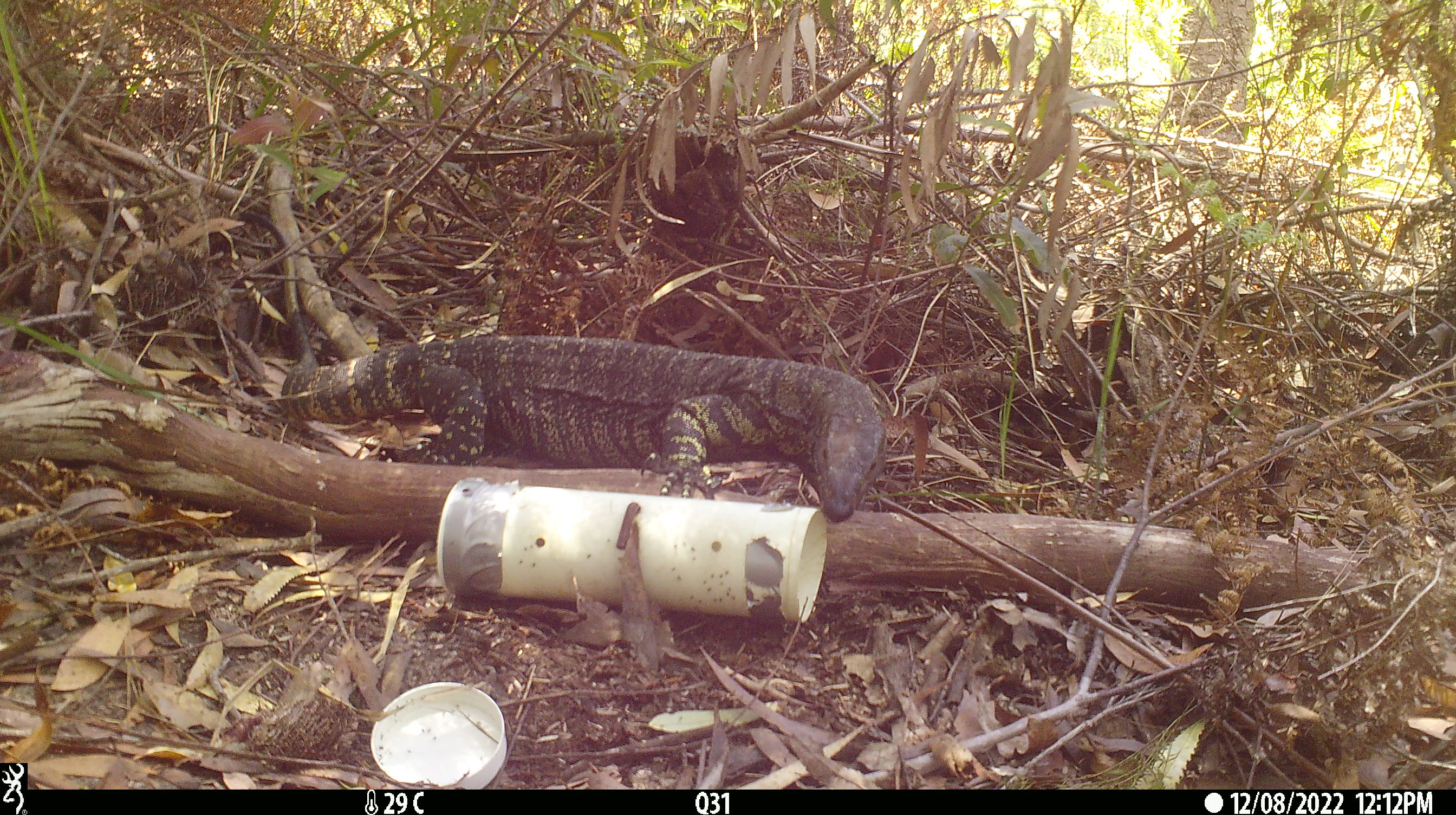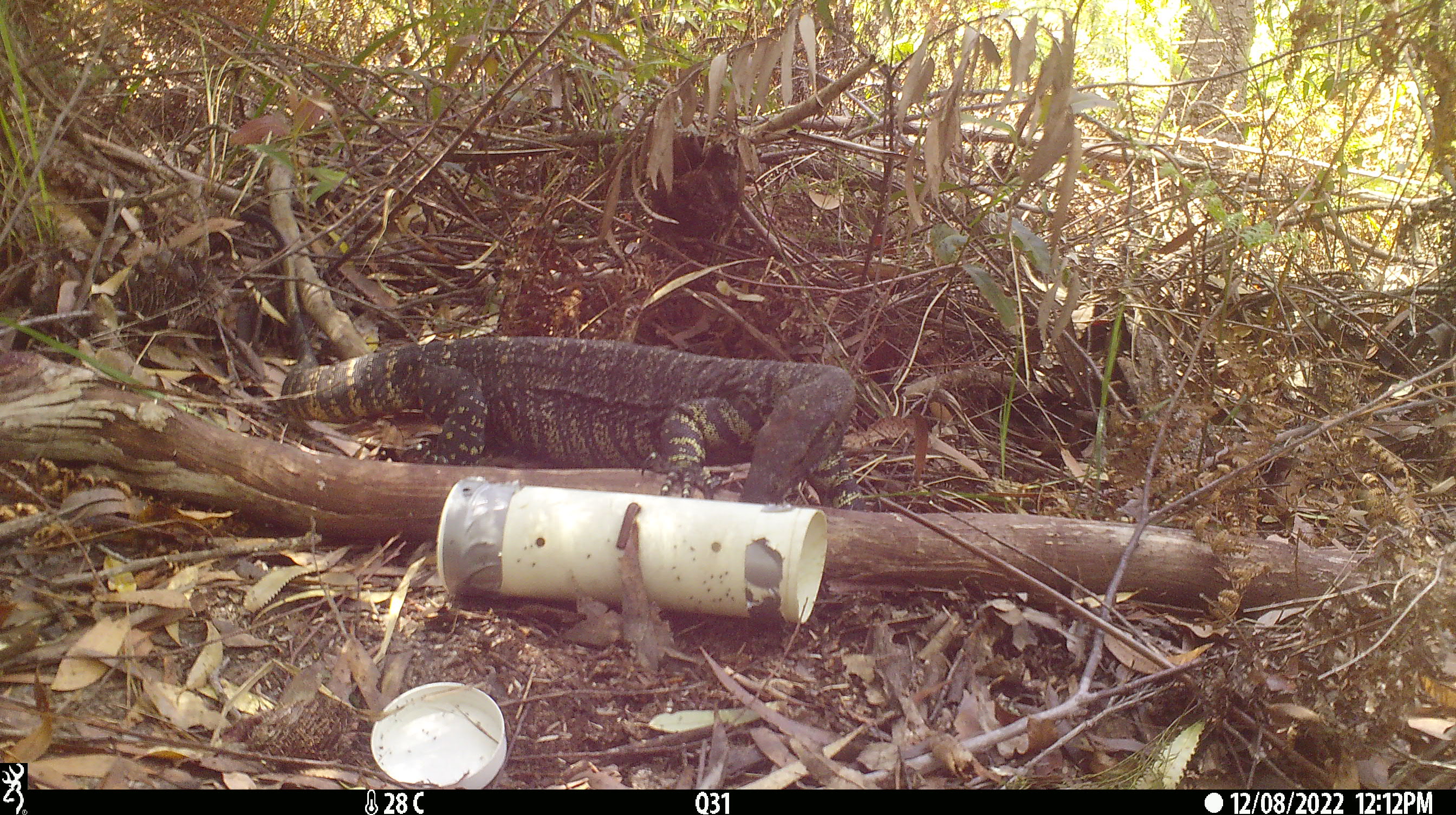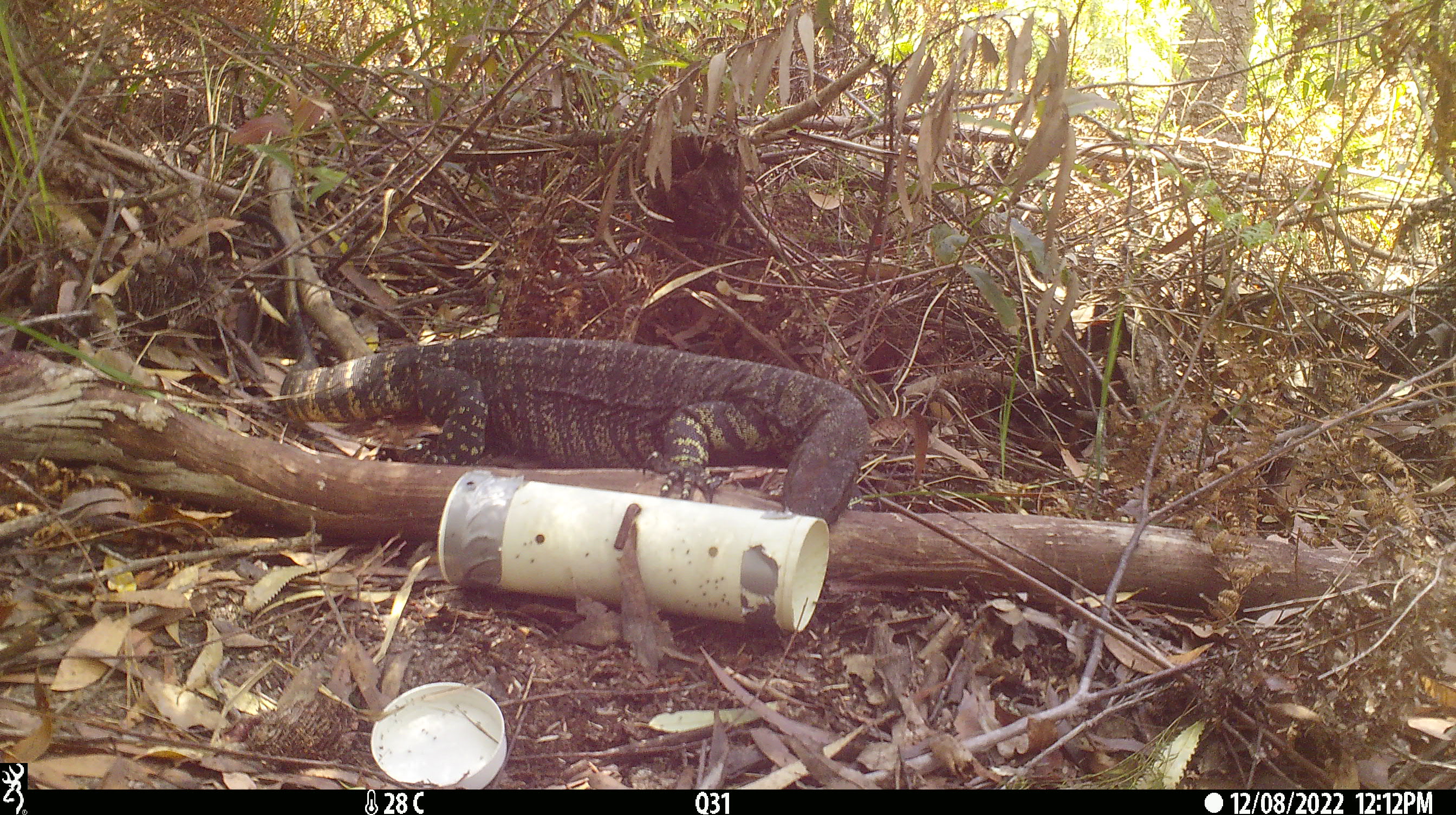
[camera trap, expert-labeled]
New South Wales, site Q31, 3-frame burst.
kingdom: Animalia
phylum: Chordata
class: Reptilia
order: Squamata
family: Varanidae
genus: Varanus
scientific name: Varanus varius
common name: lace monitor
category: goanna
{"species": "goanna (lace monitor) (Varanus varius)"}